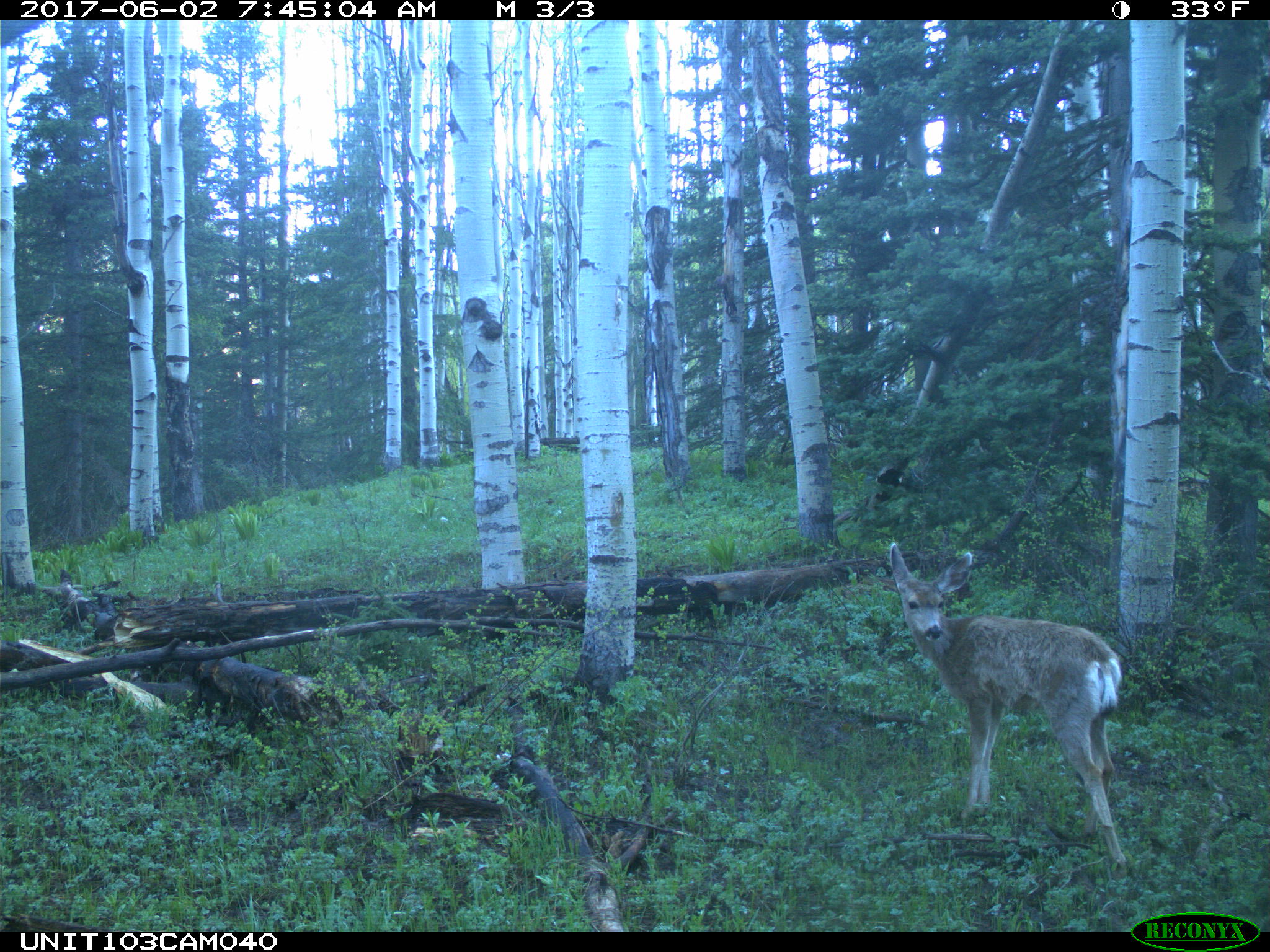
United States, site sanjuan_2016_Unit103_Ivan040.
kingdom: Animalia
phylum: Chordata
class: Mammalia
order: Artiodactyla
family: Cervidae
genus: Odocoileus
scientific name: Odocoileus hemionus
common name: mule deer